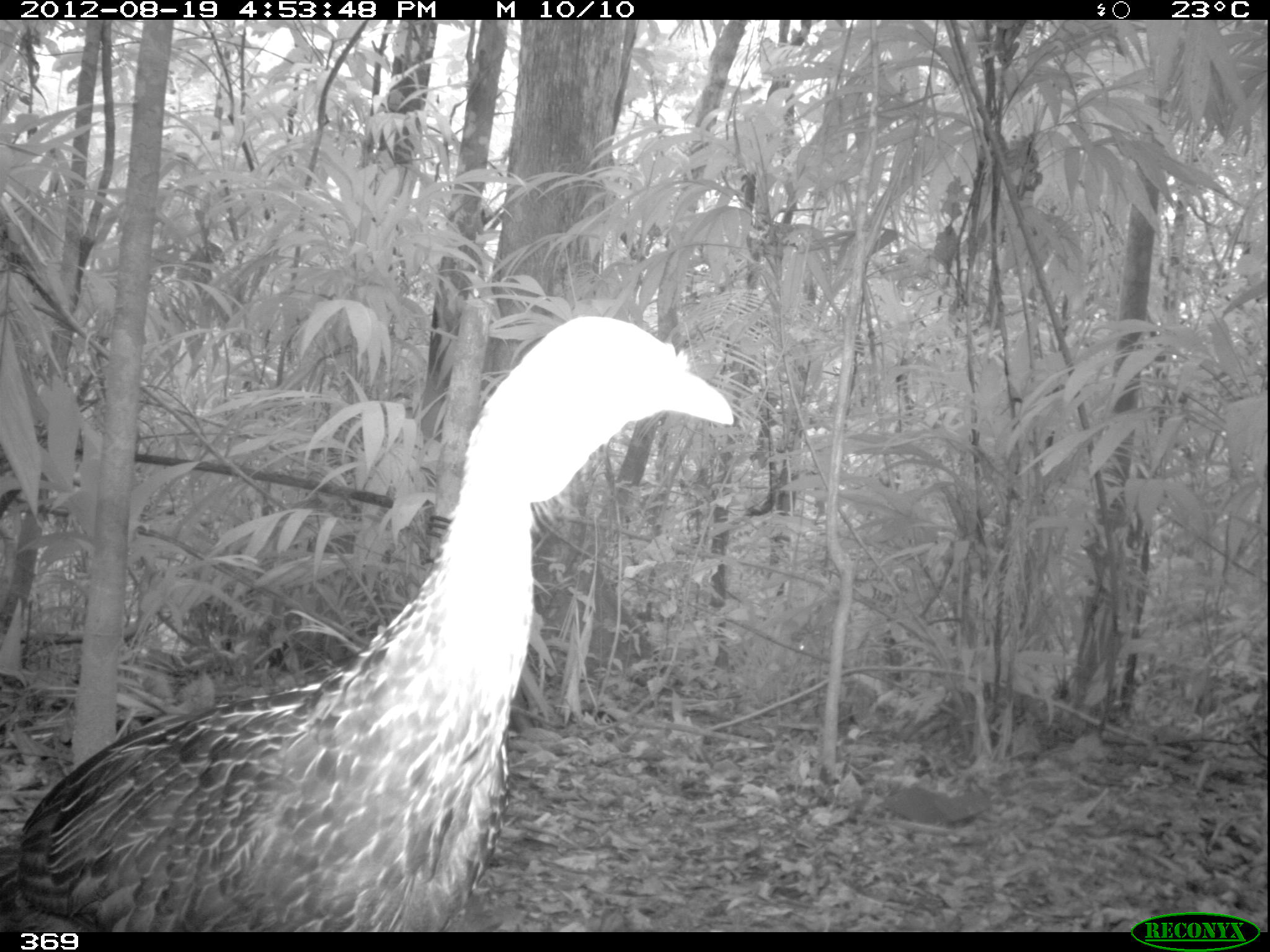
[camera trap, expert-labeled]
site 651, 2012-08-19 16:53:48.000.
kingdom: Animalia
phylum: Chordata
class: Aves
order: Galliformes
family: Cracidae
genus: Penelope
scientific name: Penelope jacquacu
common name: spix's guan